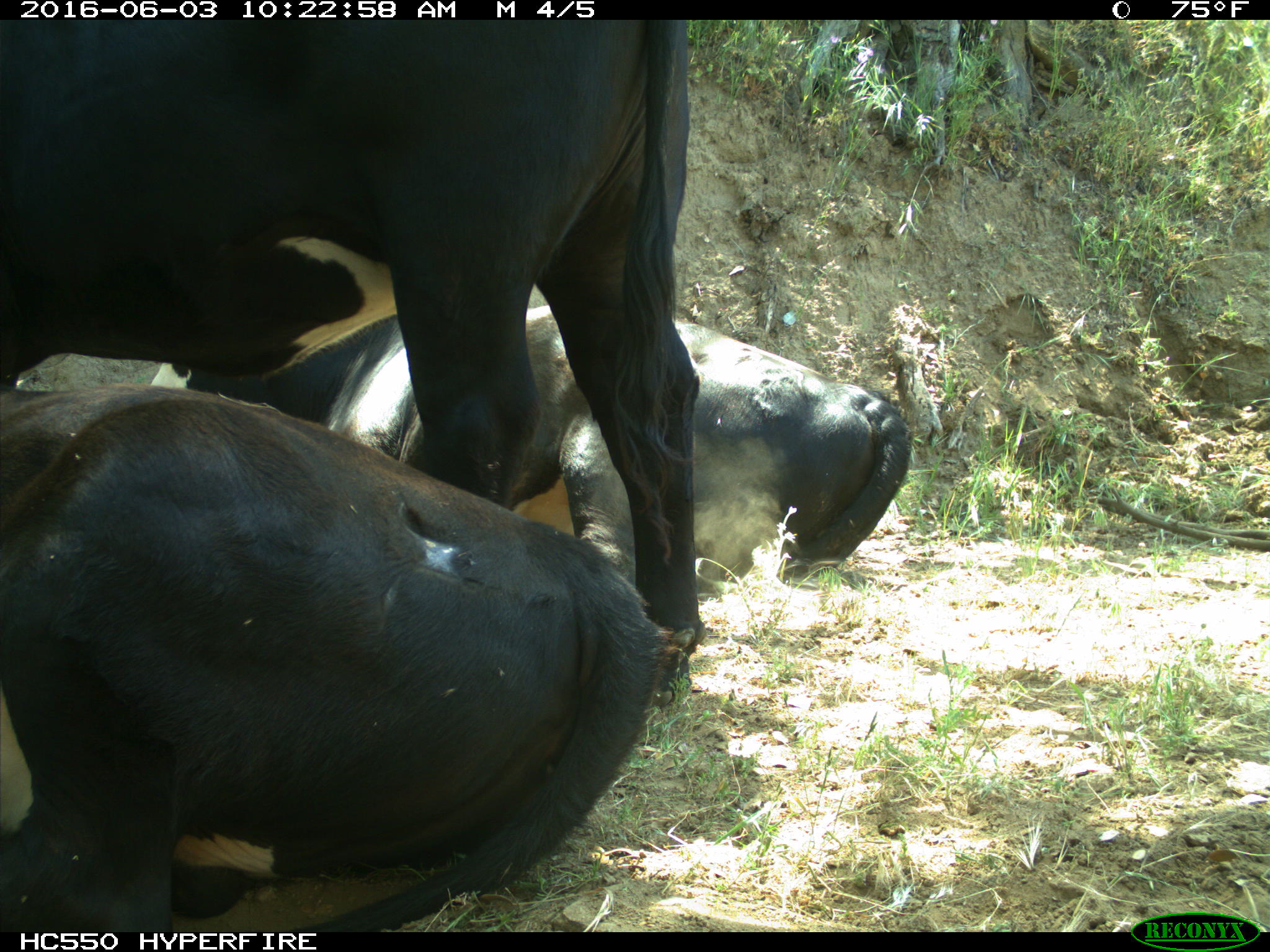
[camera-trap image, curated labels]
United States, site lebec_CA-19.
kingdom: Animalia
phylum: Chordata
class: Mammalia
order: Artiodactyla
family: Bovidae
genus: Bos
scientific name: Bos taurus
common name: domestic cow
Bos taurus (domestic cow).